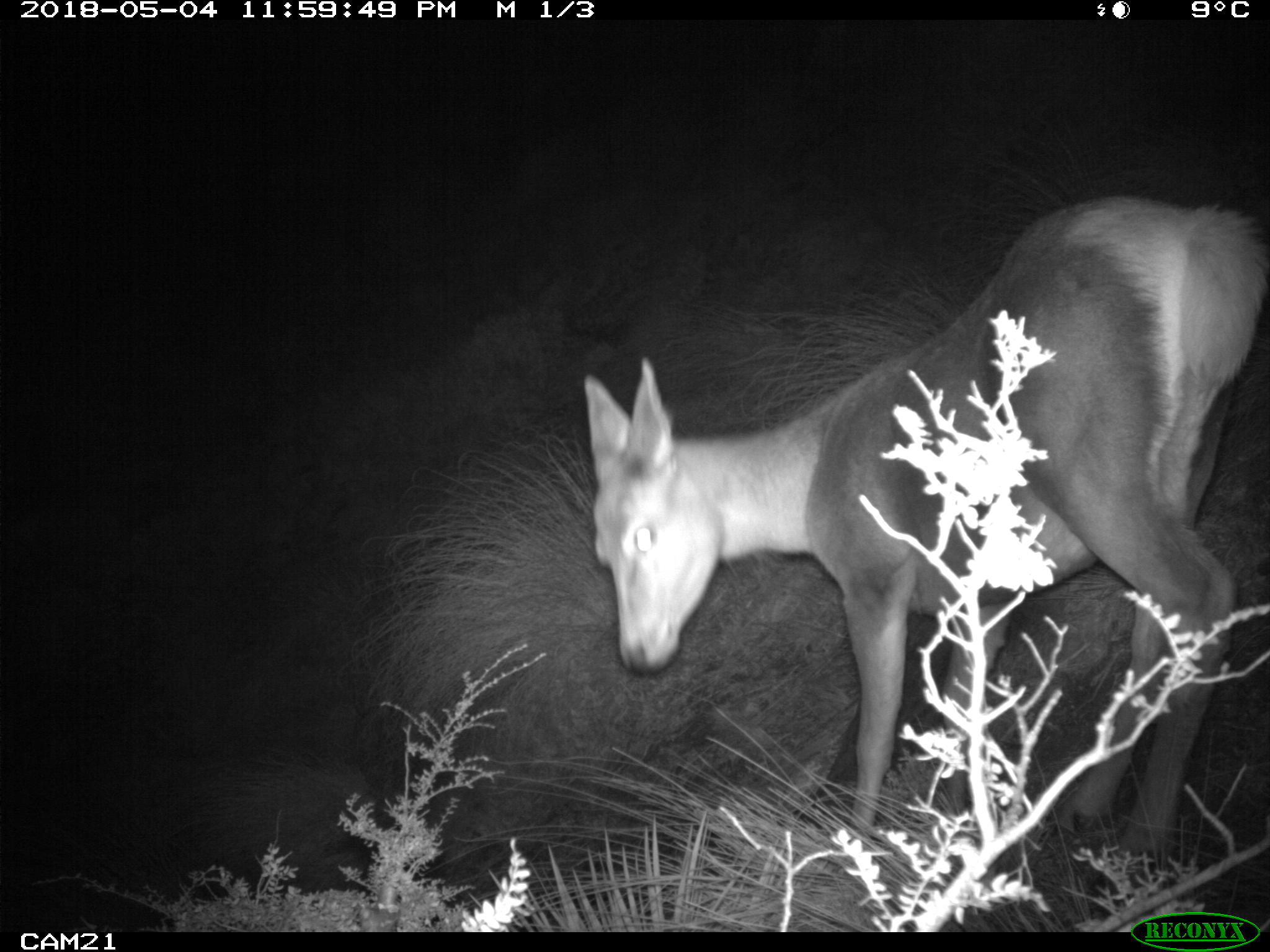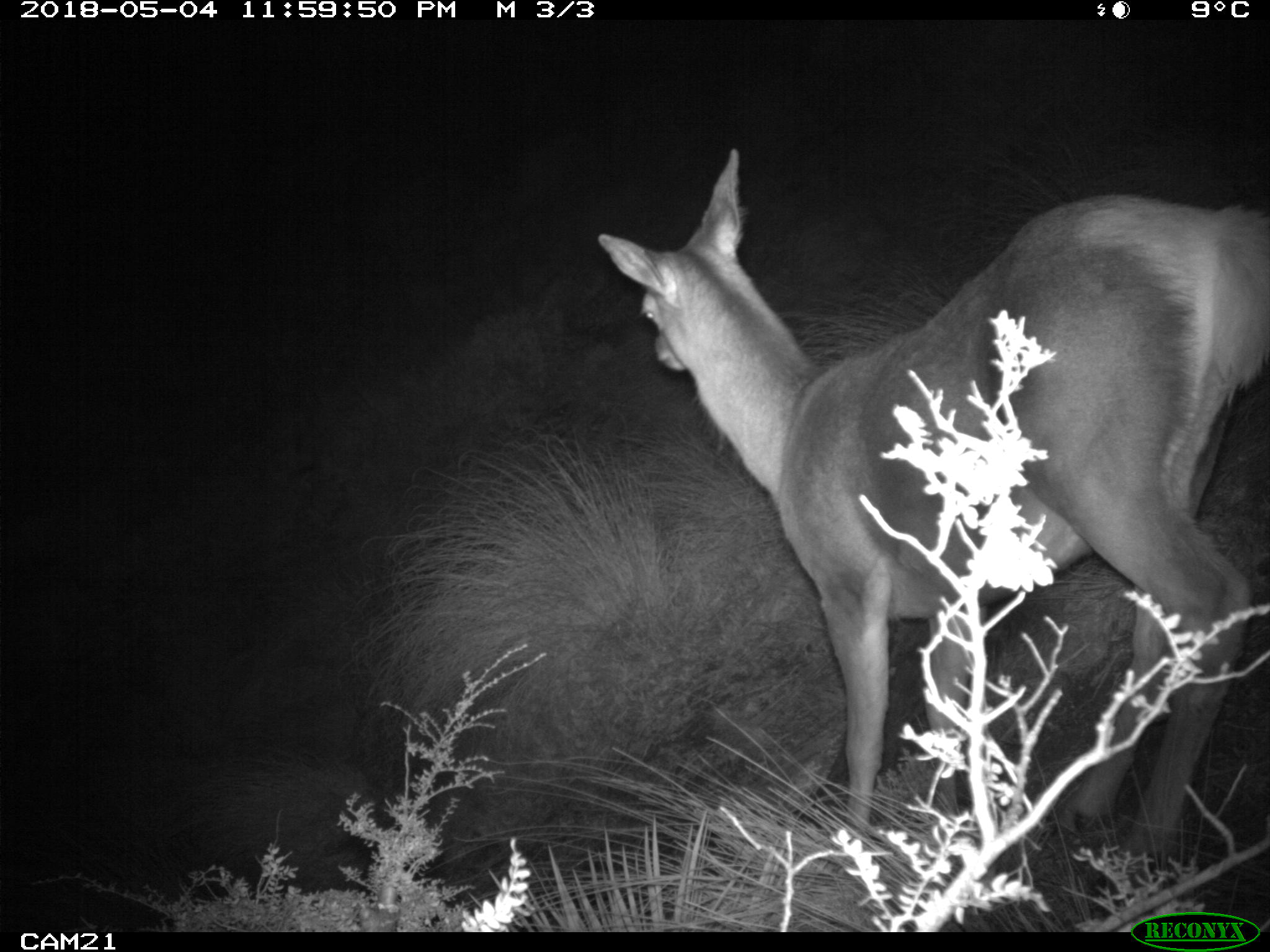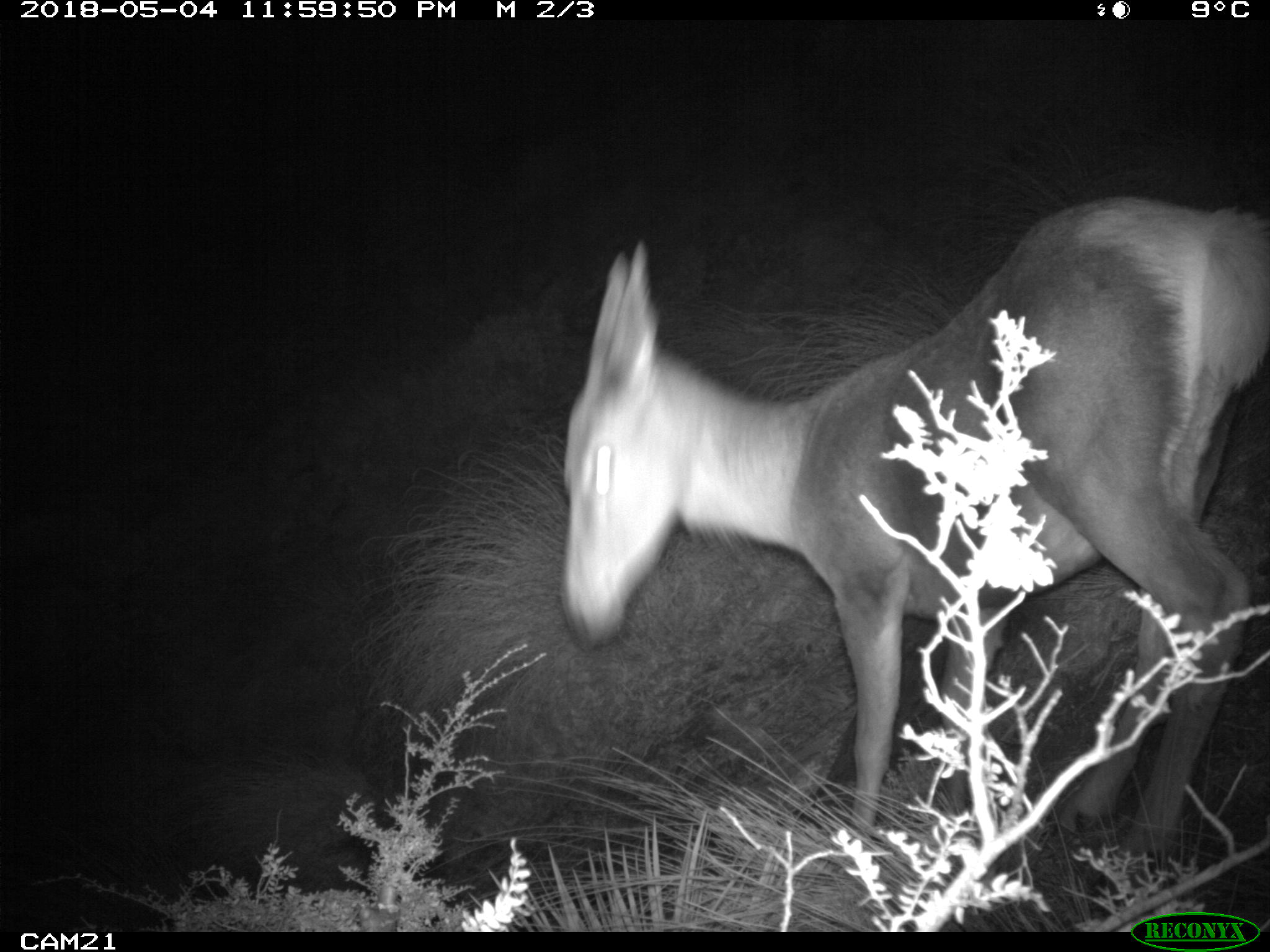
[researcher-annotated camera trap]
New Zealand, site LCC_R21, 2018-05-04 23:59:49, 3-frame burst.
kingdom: Animalia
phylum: Chordata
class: Mammalia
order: Artiodactyla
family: Cervidae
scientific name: Cervidae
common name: deer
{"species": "deer (Cervidae)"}